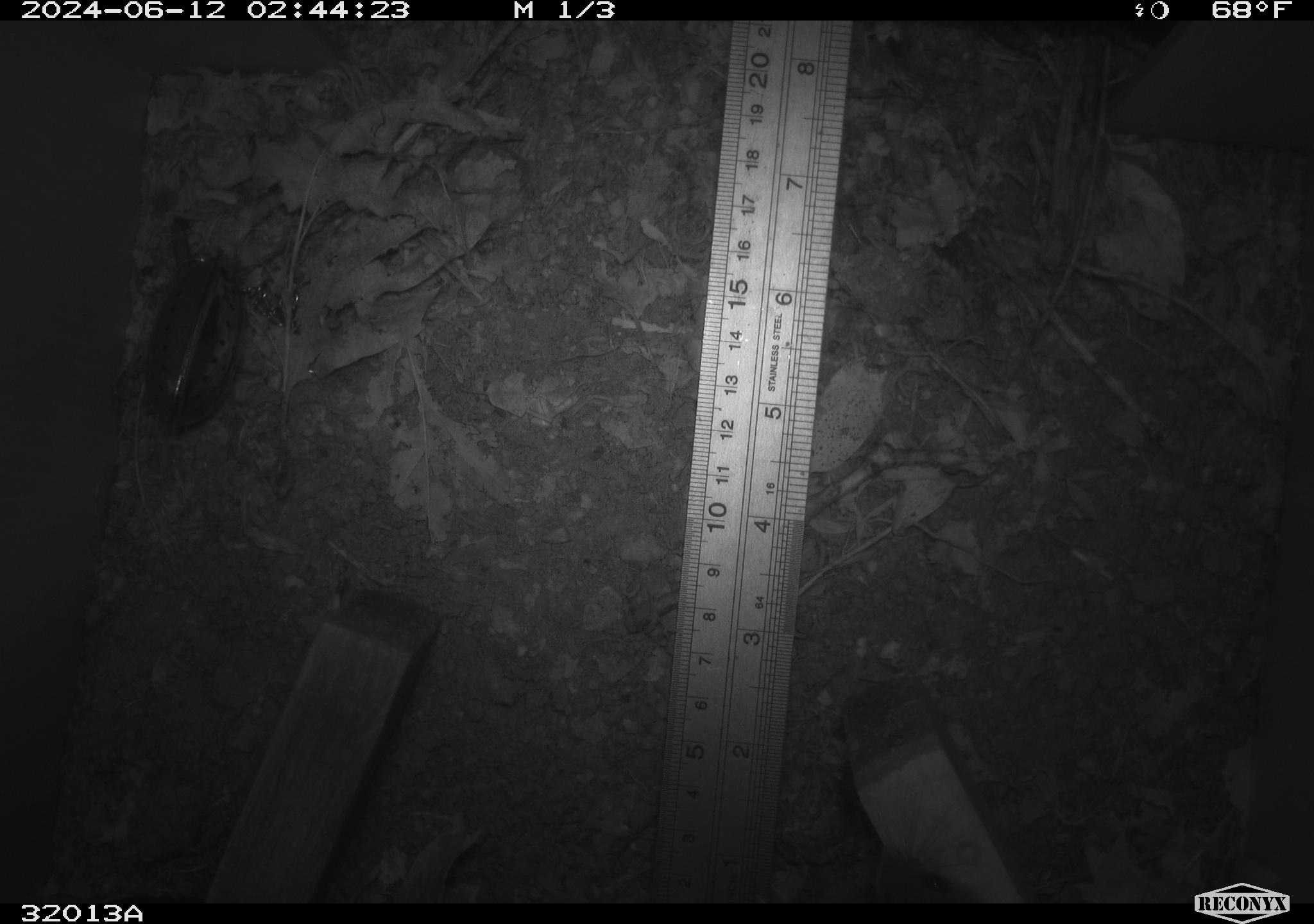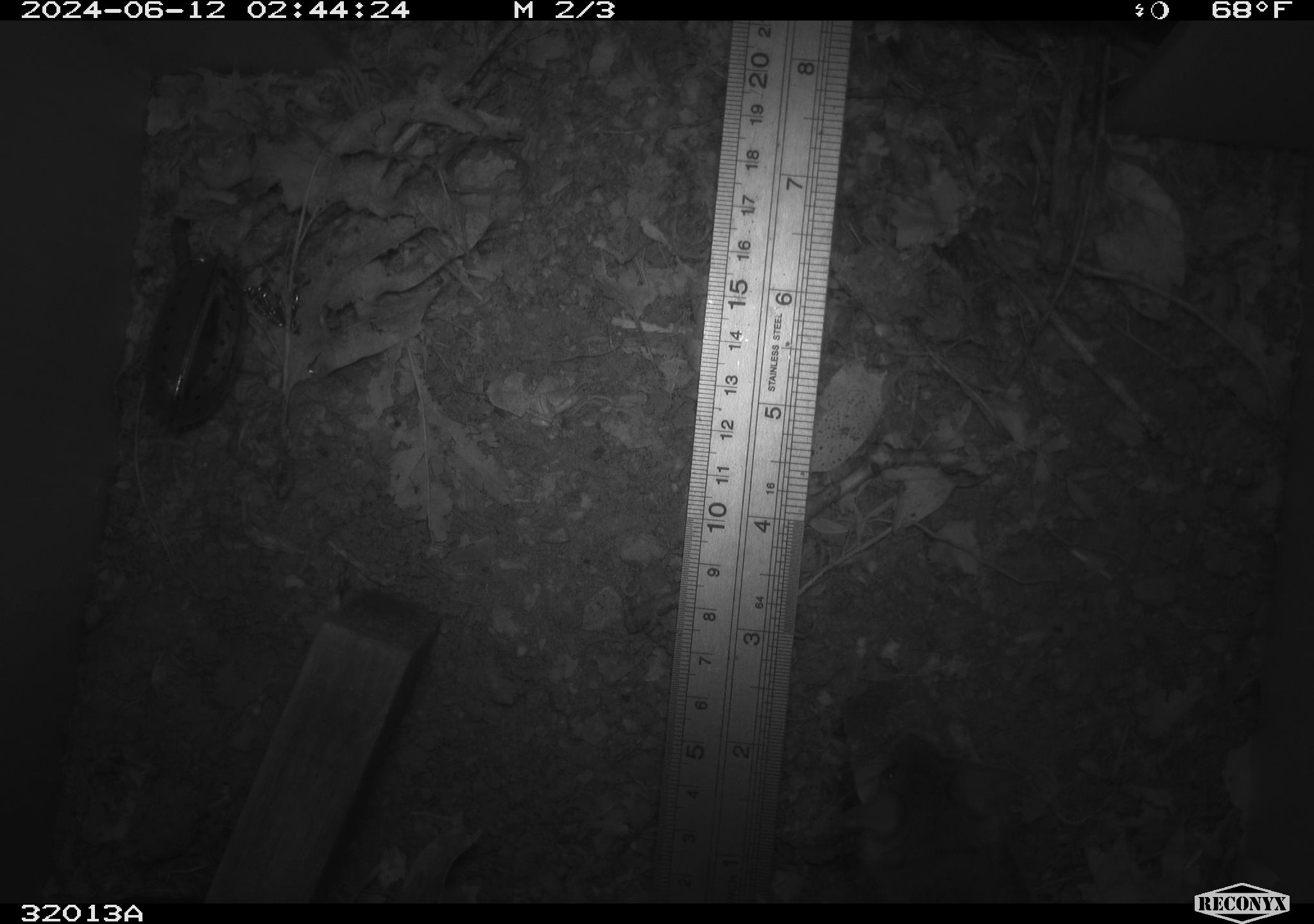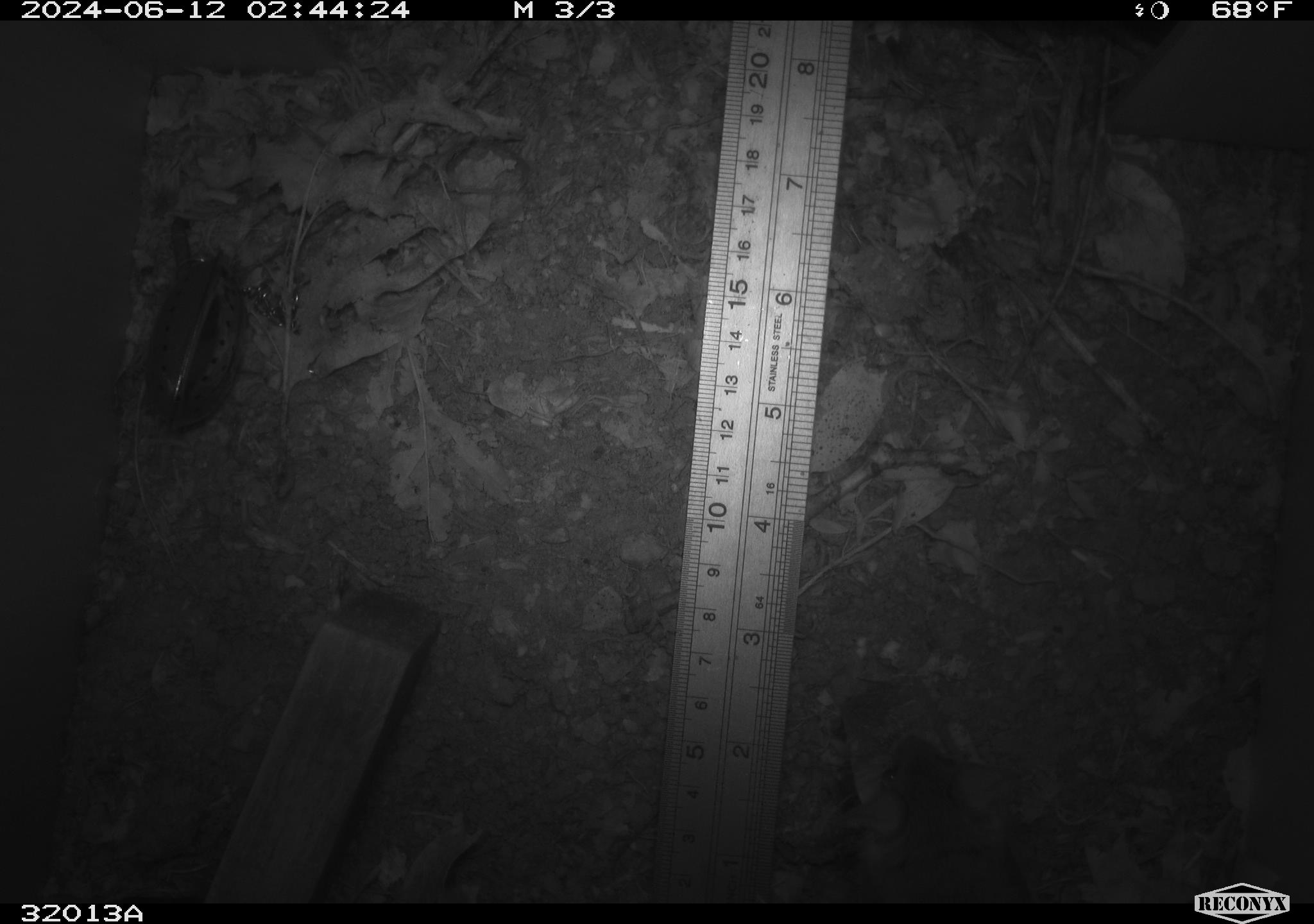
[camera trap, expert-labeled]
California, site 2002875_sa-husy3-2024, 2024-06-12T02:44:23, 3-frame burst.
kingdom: Animalia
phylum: Chordata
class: Mammalia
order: Rodentia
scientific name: Rodentia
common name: rodent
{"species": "rodent (Rodentia)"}